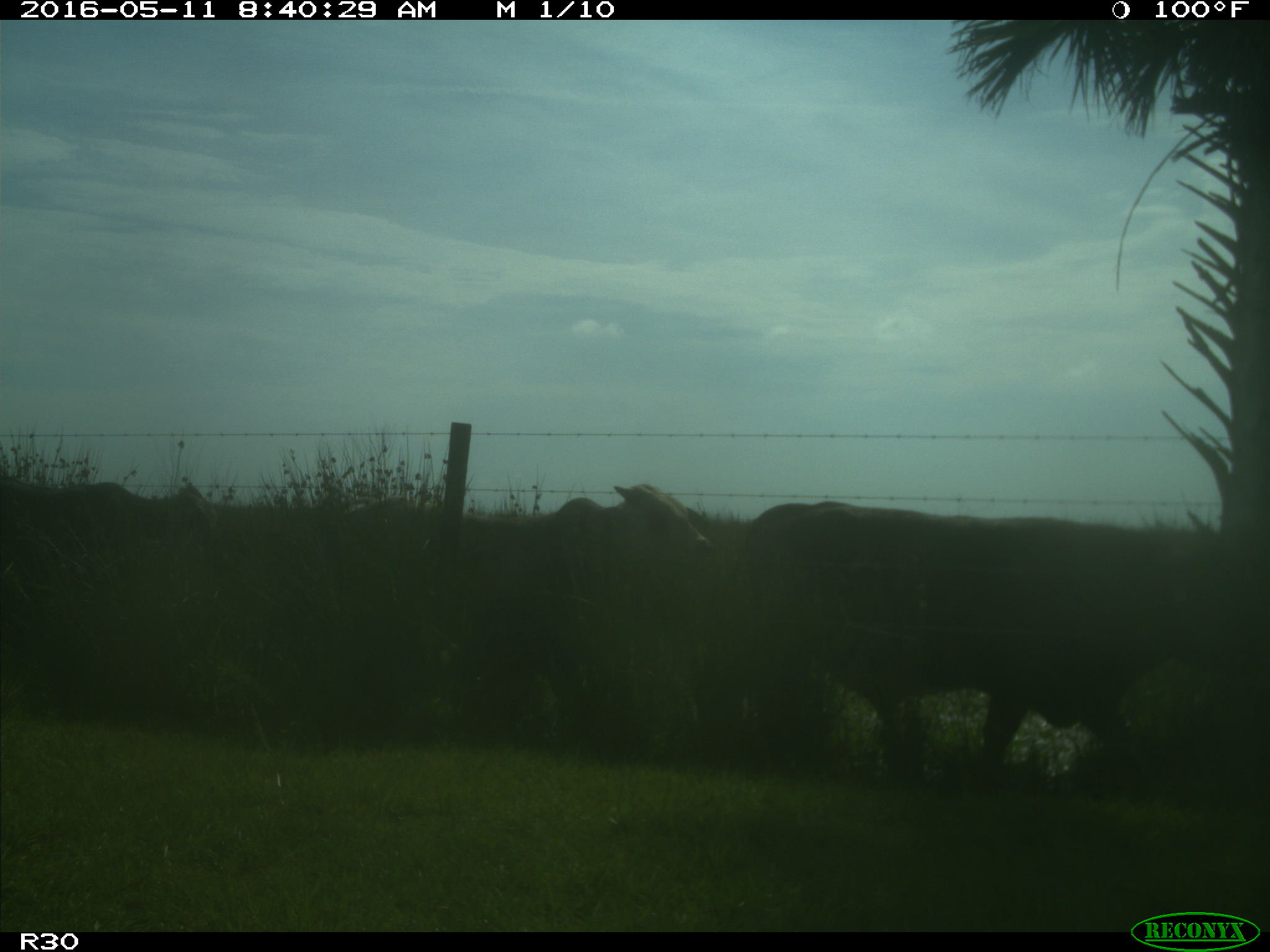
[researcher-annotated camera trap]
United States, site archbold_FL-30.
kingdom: Animalia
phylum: Chordata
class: Mammalia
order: Artiodactyla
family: Bovidae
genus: Bos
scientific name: Bos taurus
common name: domestic cow